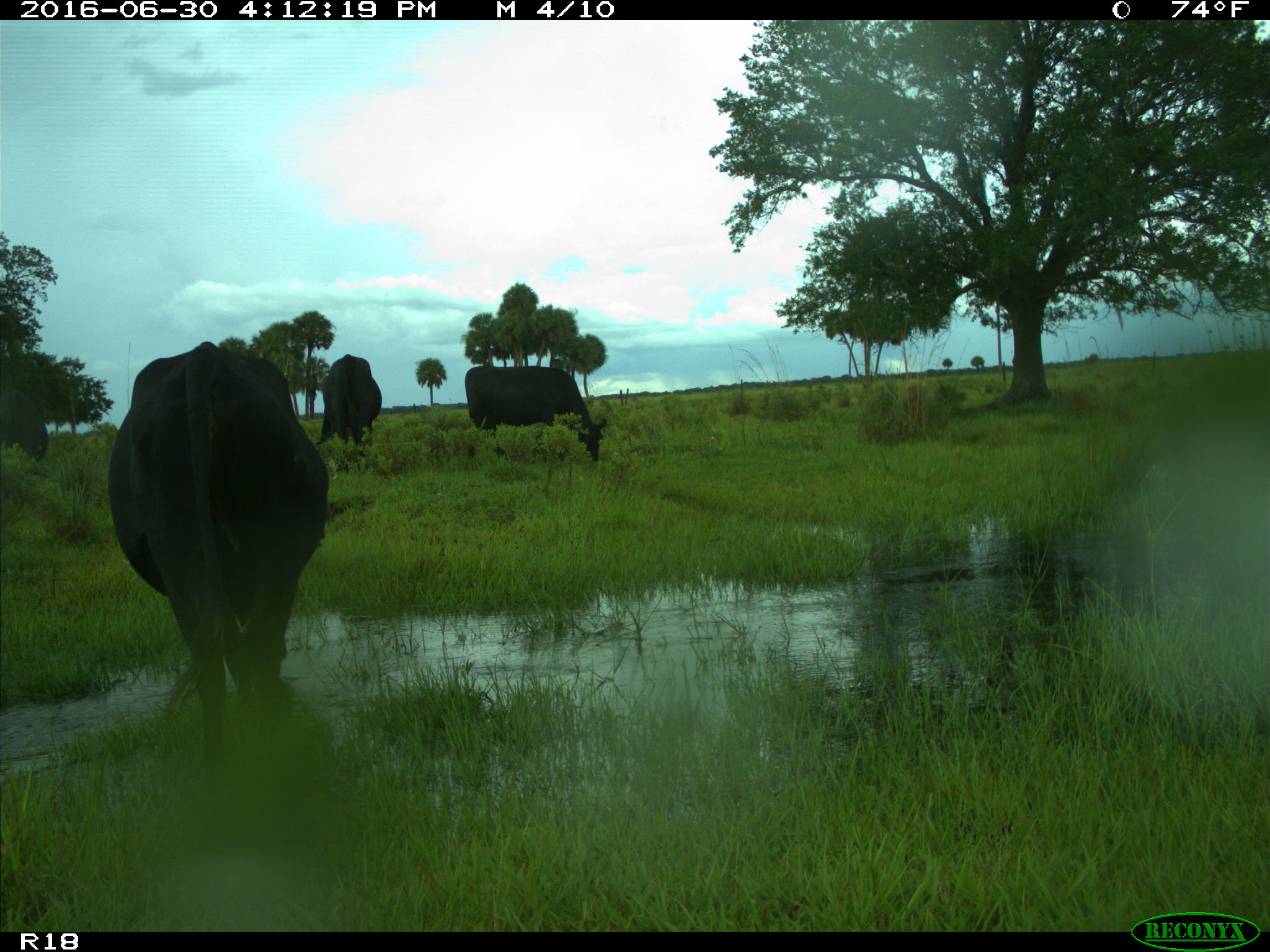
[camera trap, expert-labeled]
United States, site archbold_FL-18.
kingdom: Animalia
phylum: Chordata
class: Mammalia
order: Artiodactyla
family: Bovidae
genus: Bos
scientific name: Bos taurus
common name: domestic cow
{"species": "Bos taurus (domestic cow)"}